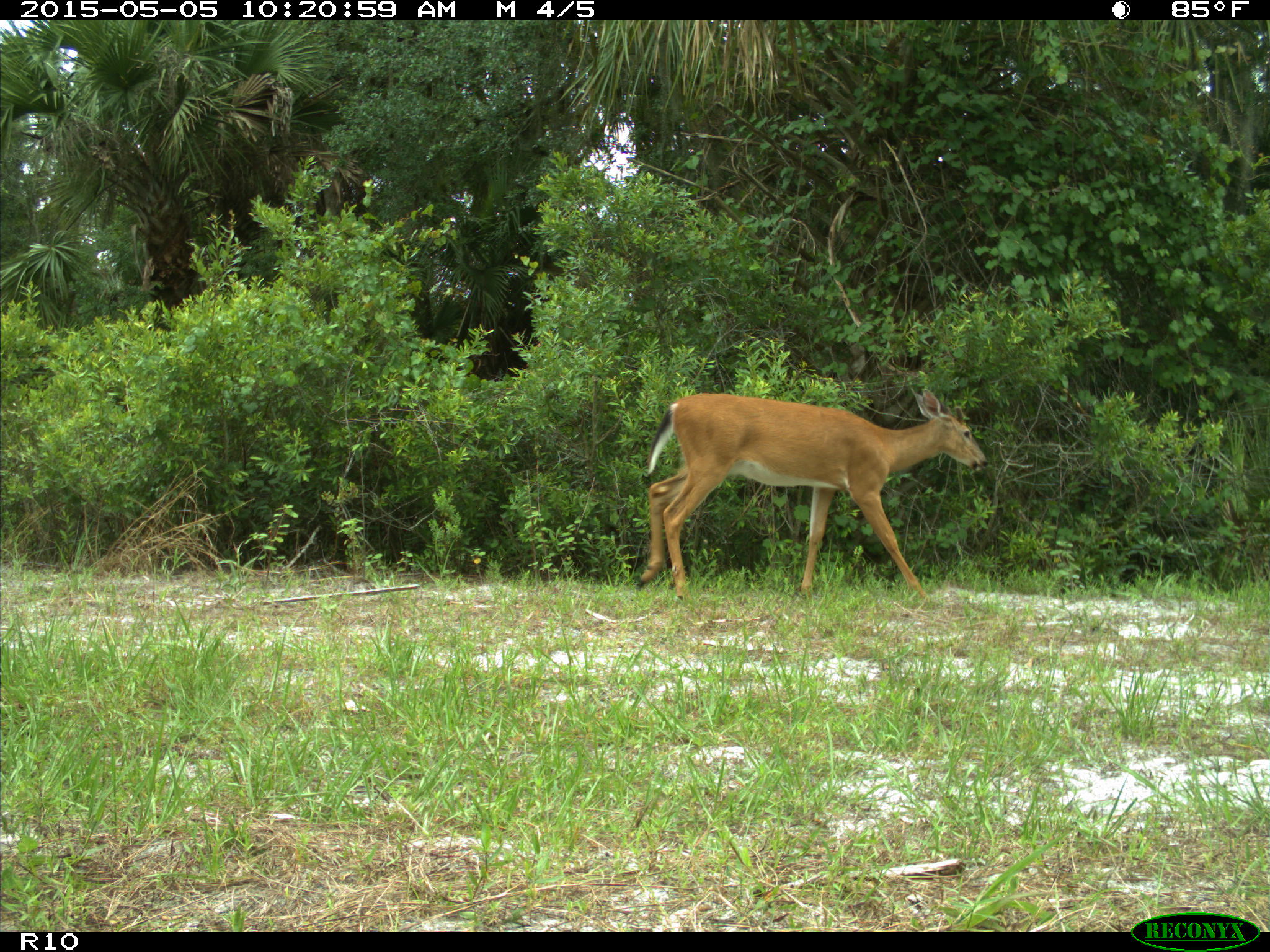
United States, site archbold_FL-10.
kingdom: Animalia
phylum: Chordata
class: Mammalia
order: Artiodactyla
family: Cervidae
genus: Odocoileus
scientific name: Odocoileus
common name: deer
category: unidentified deer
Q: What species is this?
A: Unidentified deer (deer) (Odocoileus).